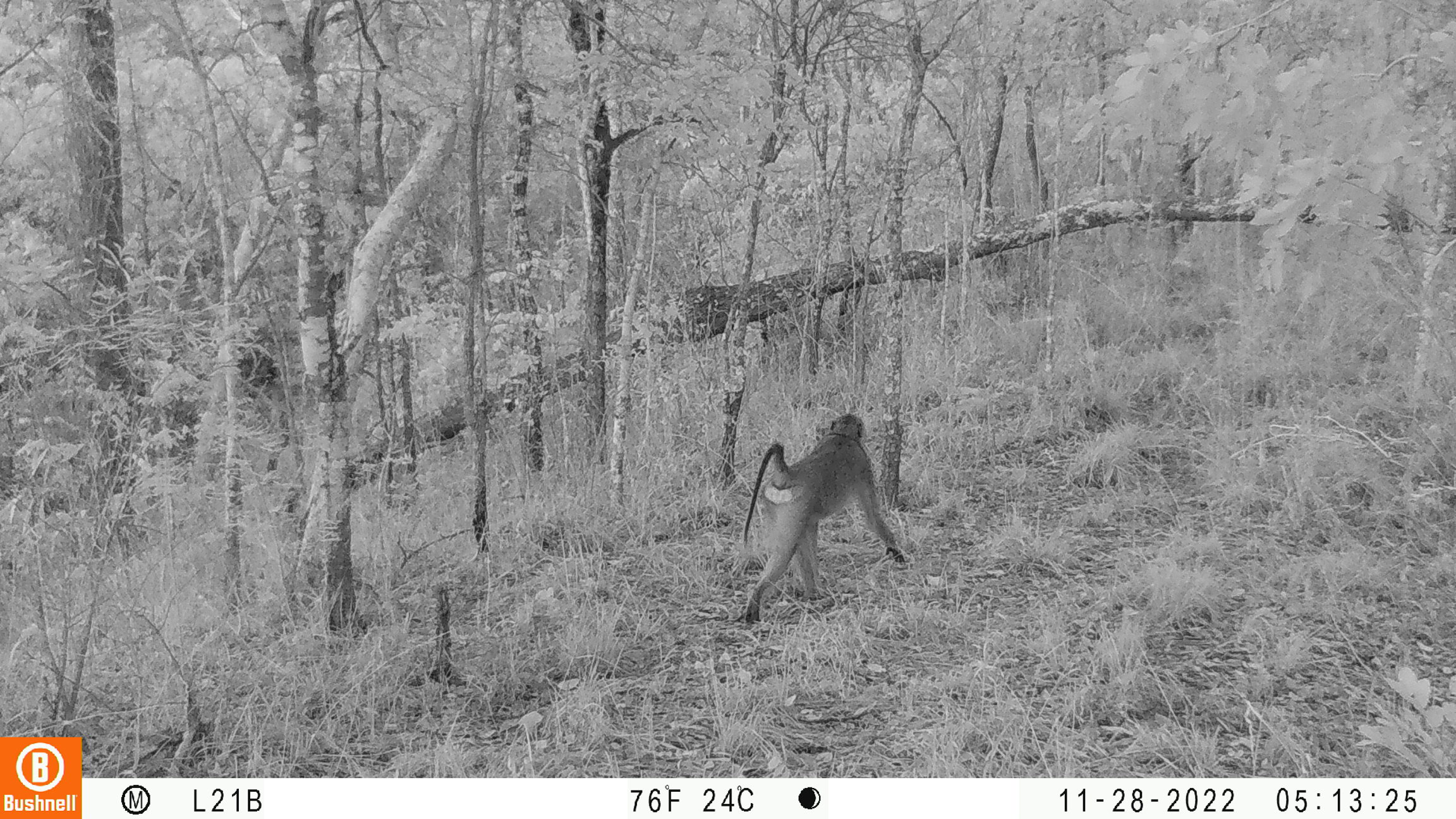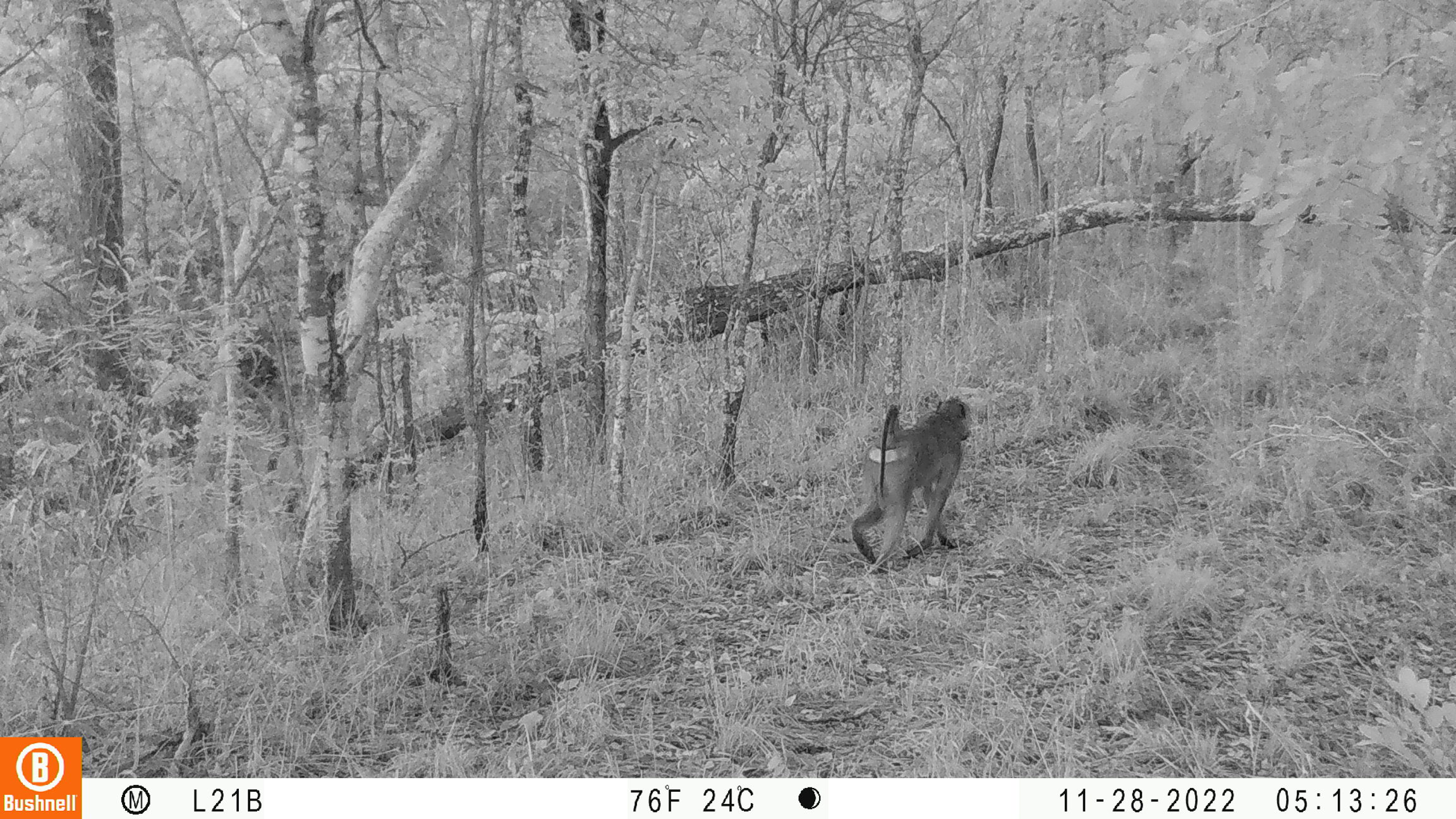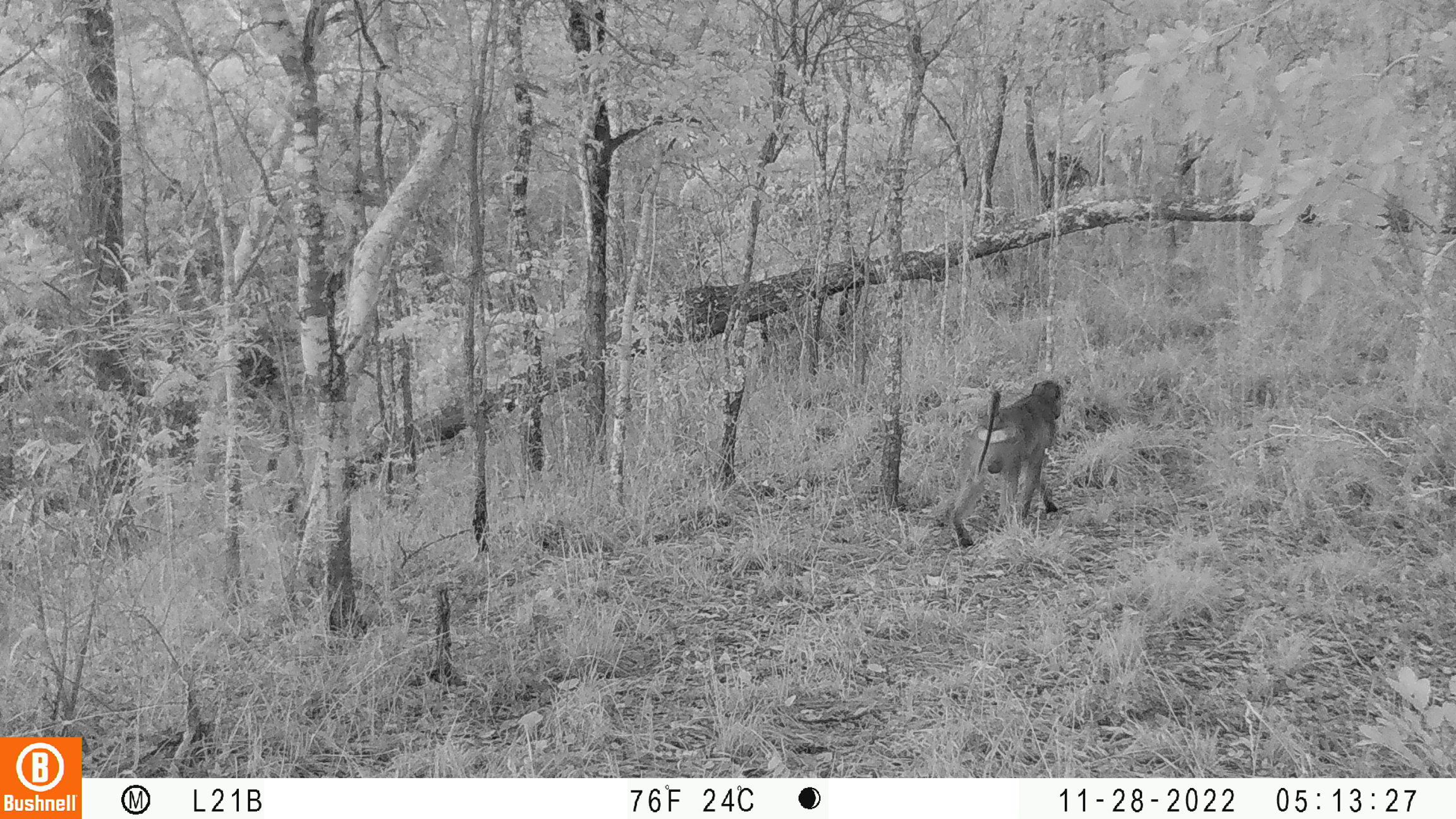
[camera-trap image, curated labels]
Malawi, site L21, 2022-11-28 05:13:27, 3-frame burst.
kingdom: Animalia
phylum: Chordata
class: Mammalia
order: Primates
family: Cercopithecidae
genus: Papio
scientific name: Papio cynocephalus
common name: yellow baboon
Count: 1.